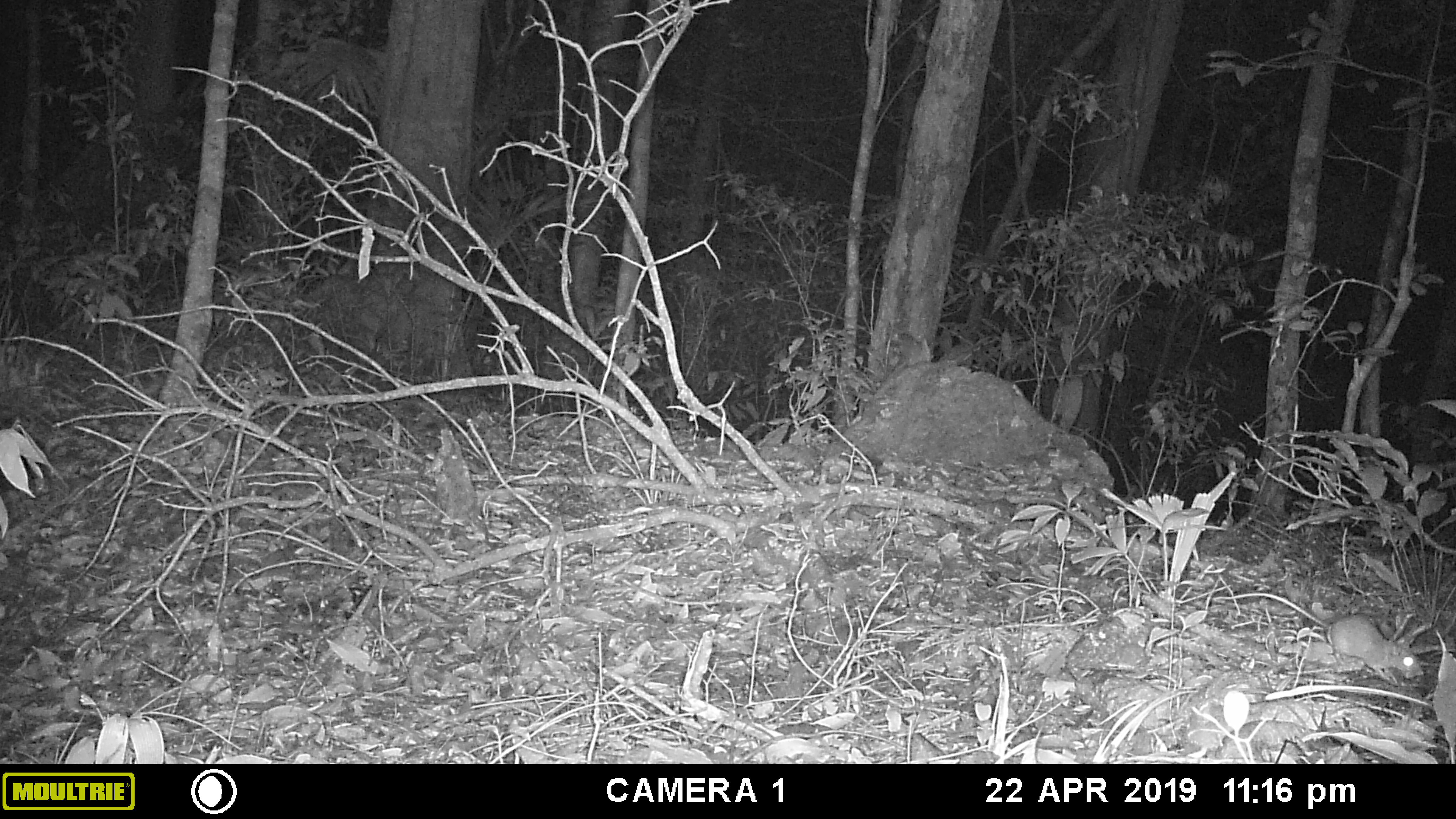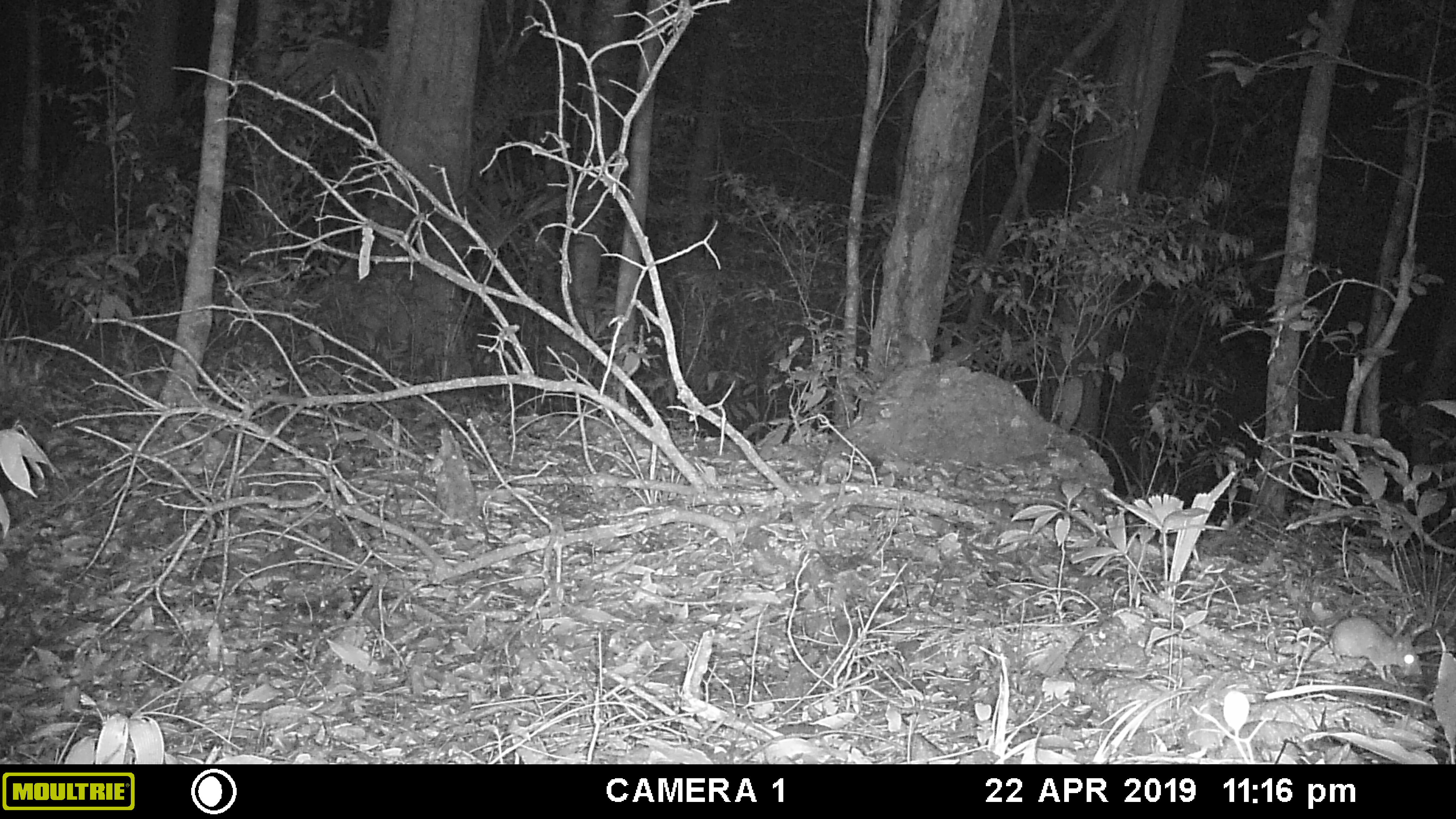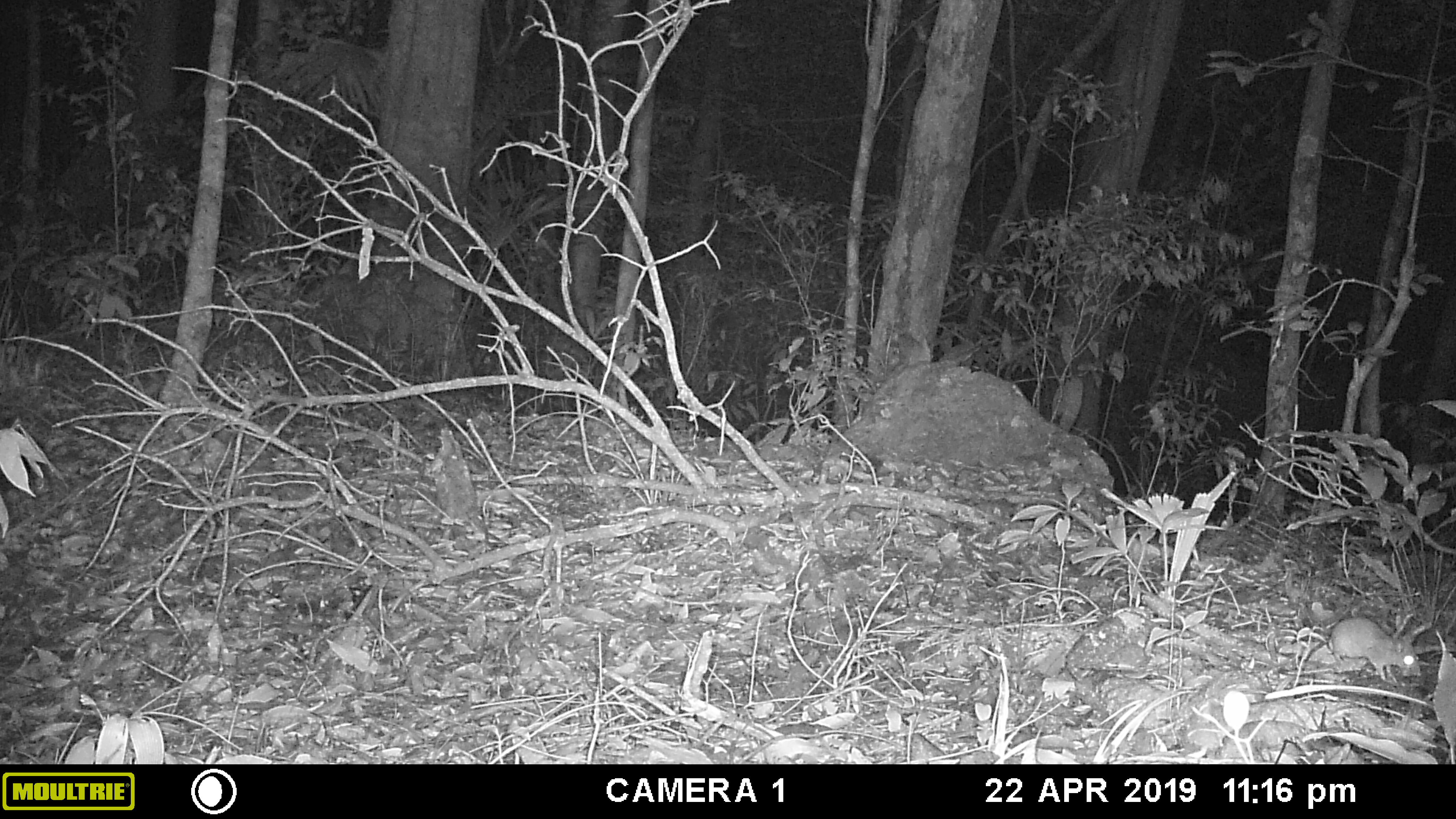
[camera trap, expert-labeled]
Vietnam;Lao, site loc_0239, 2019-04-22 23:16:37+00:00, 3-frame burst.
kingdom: Animalia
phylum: Chordata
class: Mammalia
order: Rodentia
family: Muridae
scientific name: Muridae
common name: old-world mice and rats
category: unidentified murid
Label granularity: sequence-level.